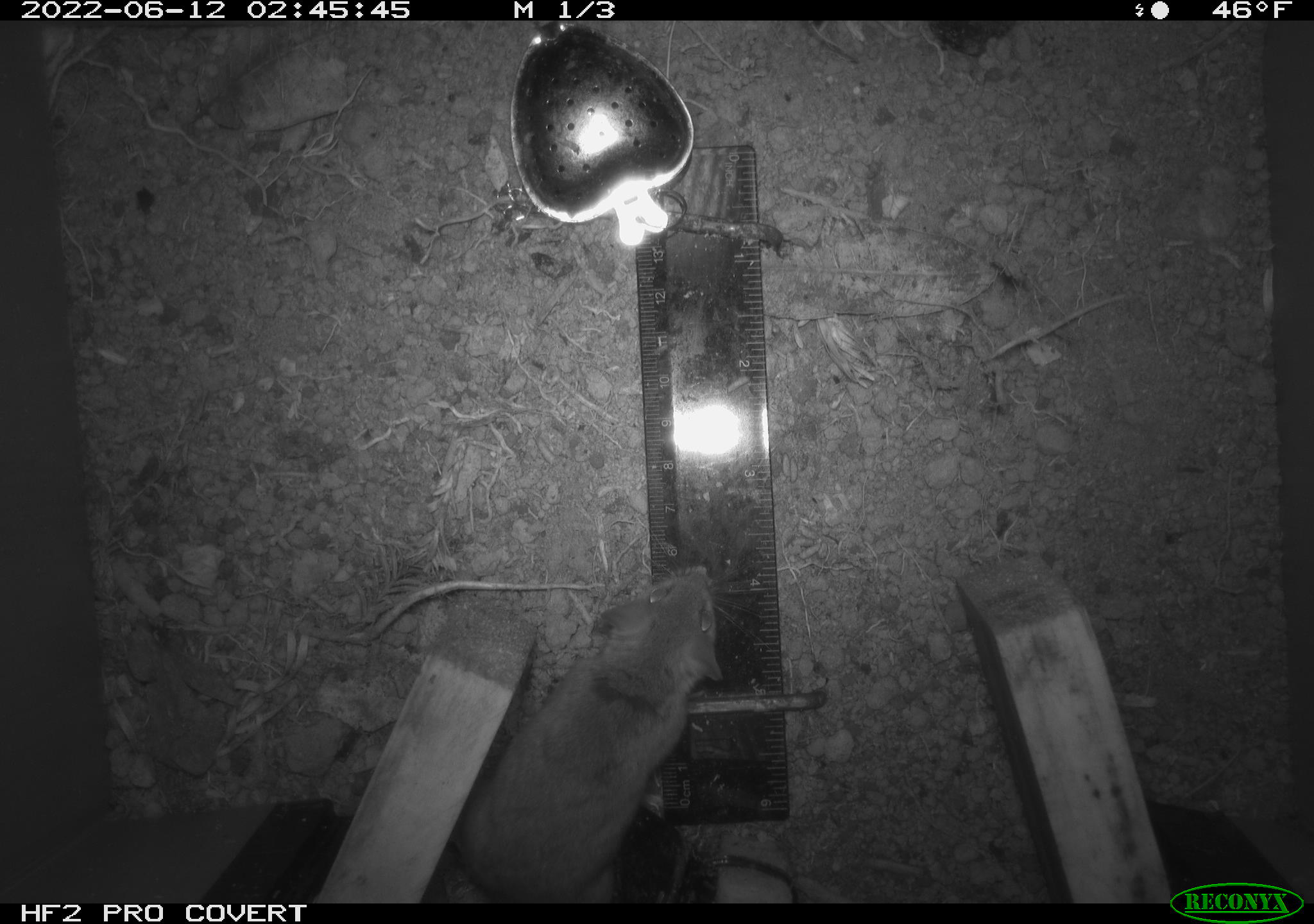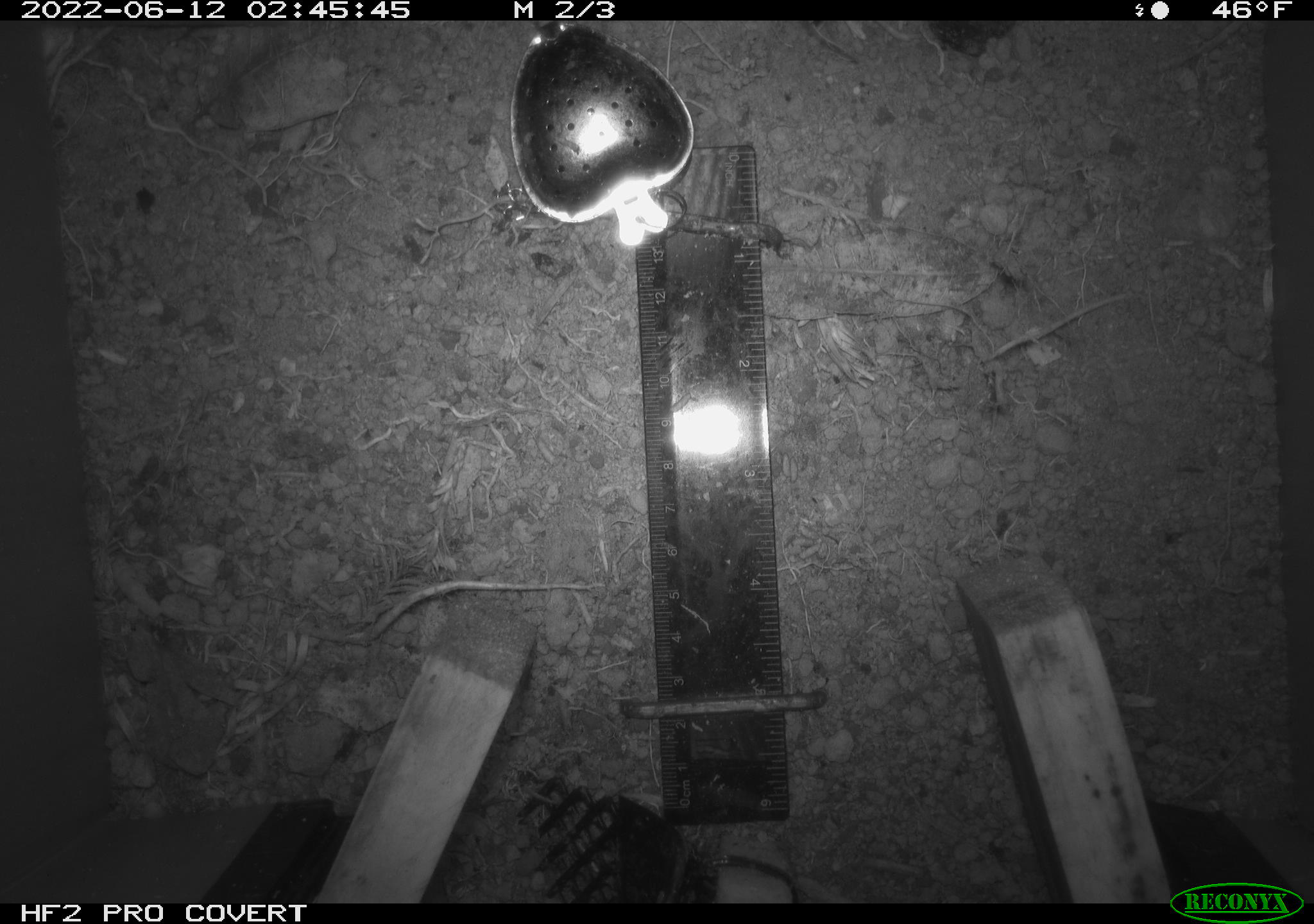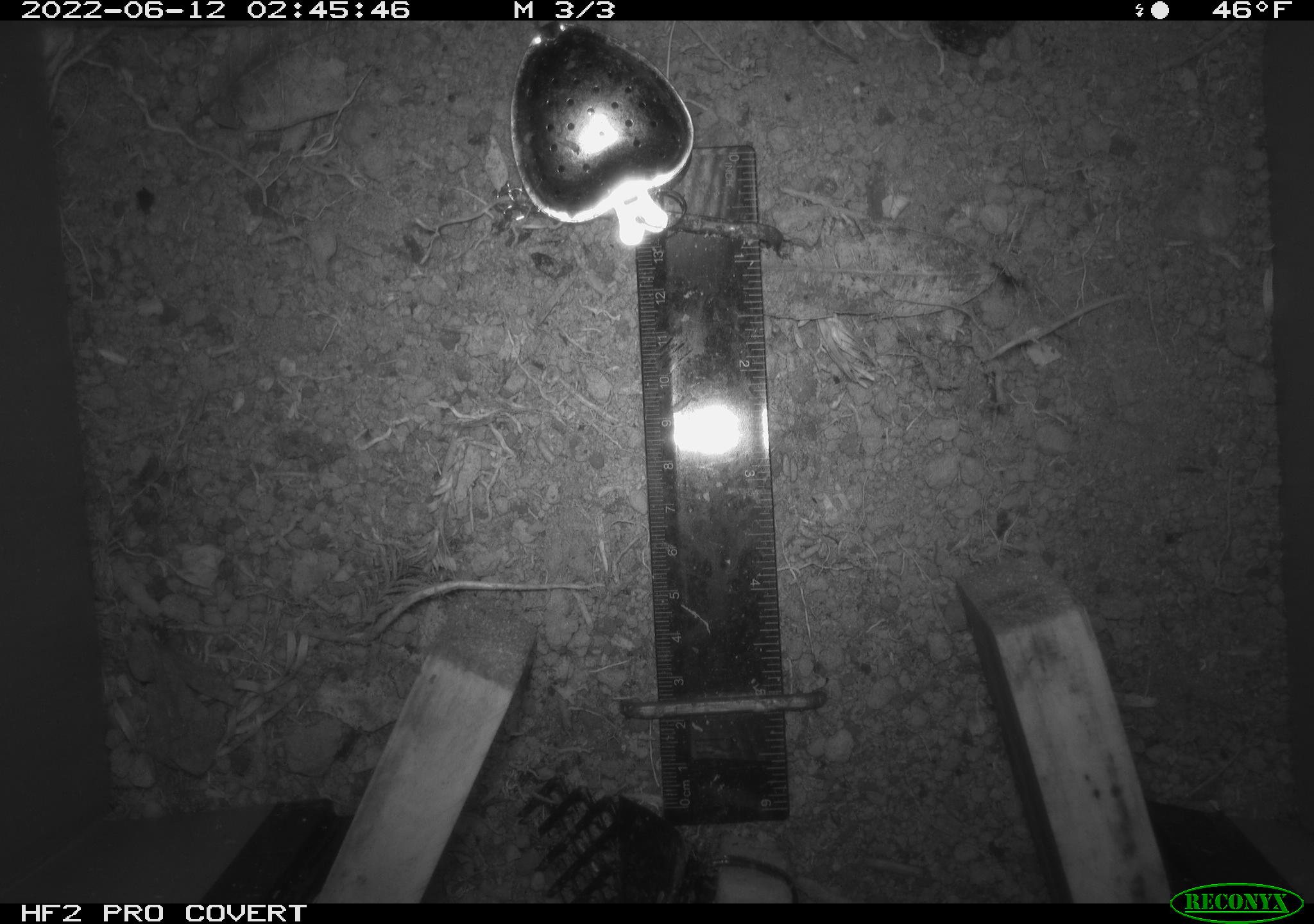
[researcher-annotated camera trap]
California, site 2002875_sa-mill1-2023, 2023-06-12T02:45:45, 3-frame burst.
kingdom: Animalia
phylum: Chordata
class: Mammalia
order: Rodentia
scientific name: Rodentia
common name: mouse species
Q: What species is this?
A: Mouse species (Rodentia).